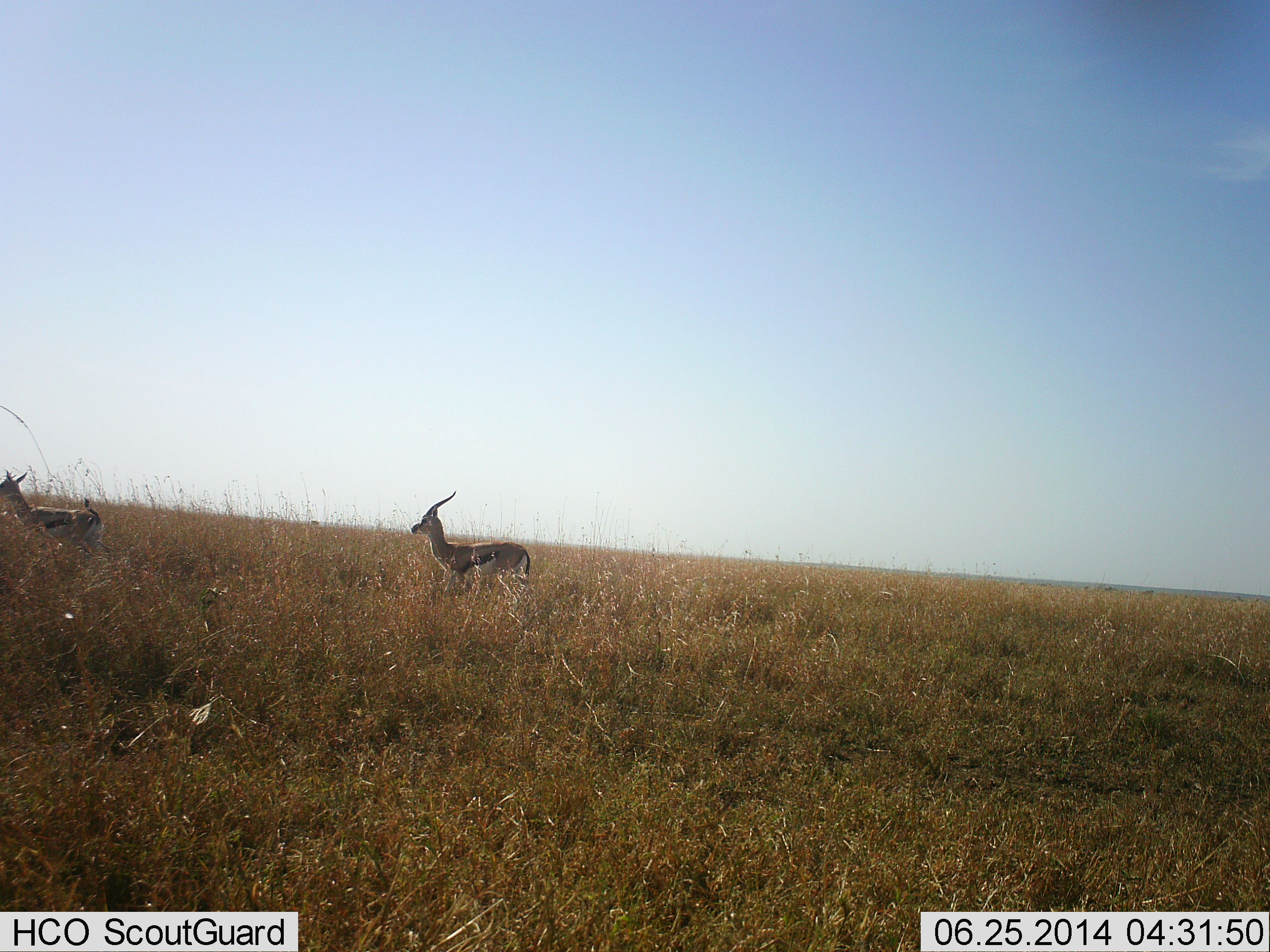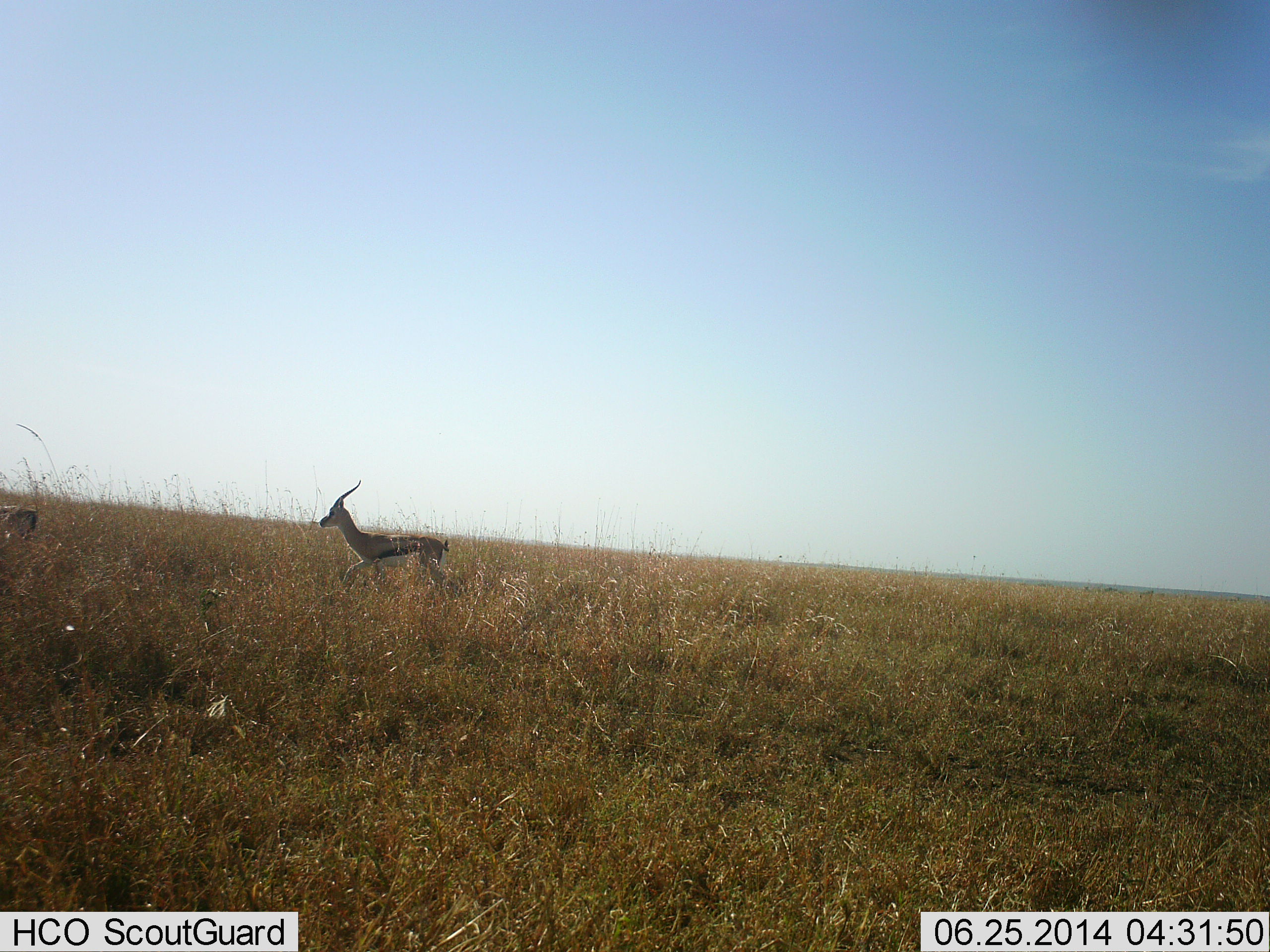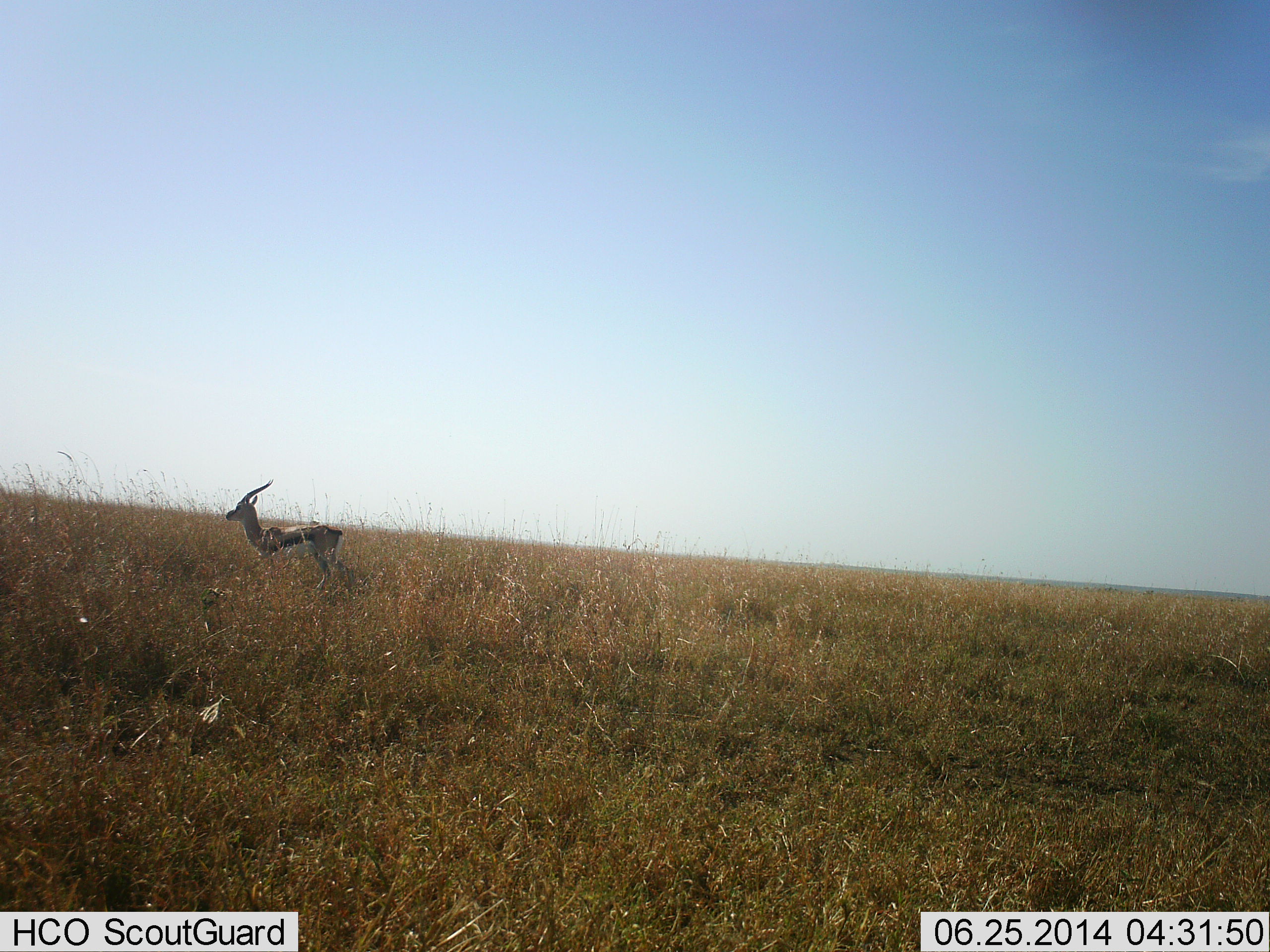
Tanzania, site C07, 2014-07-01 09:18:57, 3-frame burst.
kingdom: Animalia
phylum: Chordata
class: Mammalia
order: Artiodactyla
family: Bovidae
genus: Eudorcas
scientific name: Eudorcas thomsonii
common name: thomson's gazelle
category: gazellethomsons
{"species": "gazellethomsons (thomson's gazelle) (Eudorcas thomsonii)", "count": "2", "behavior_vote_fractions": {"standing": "10%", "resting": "0%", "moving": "100%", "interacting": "0%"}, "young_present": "0%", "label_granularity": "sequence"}